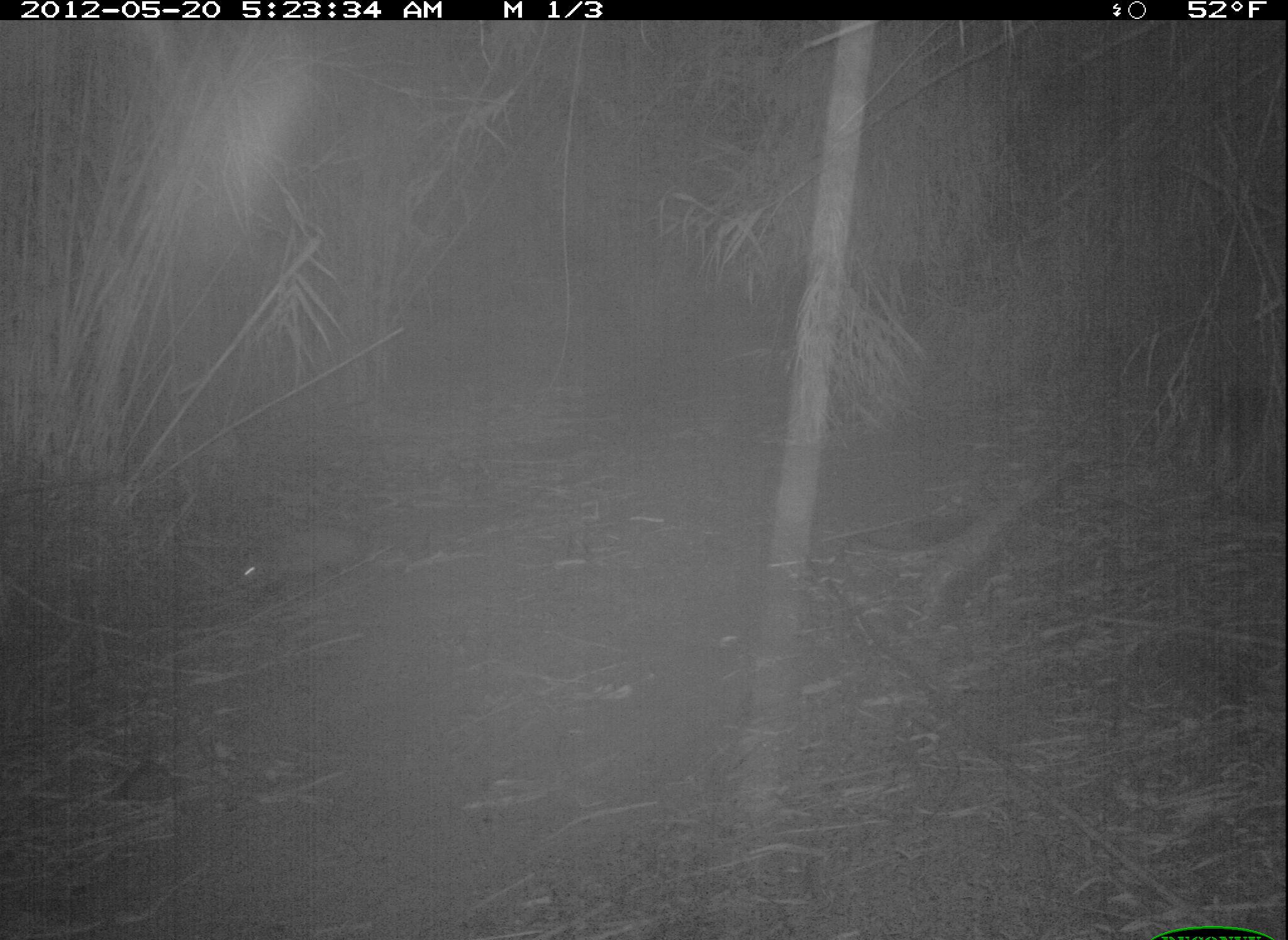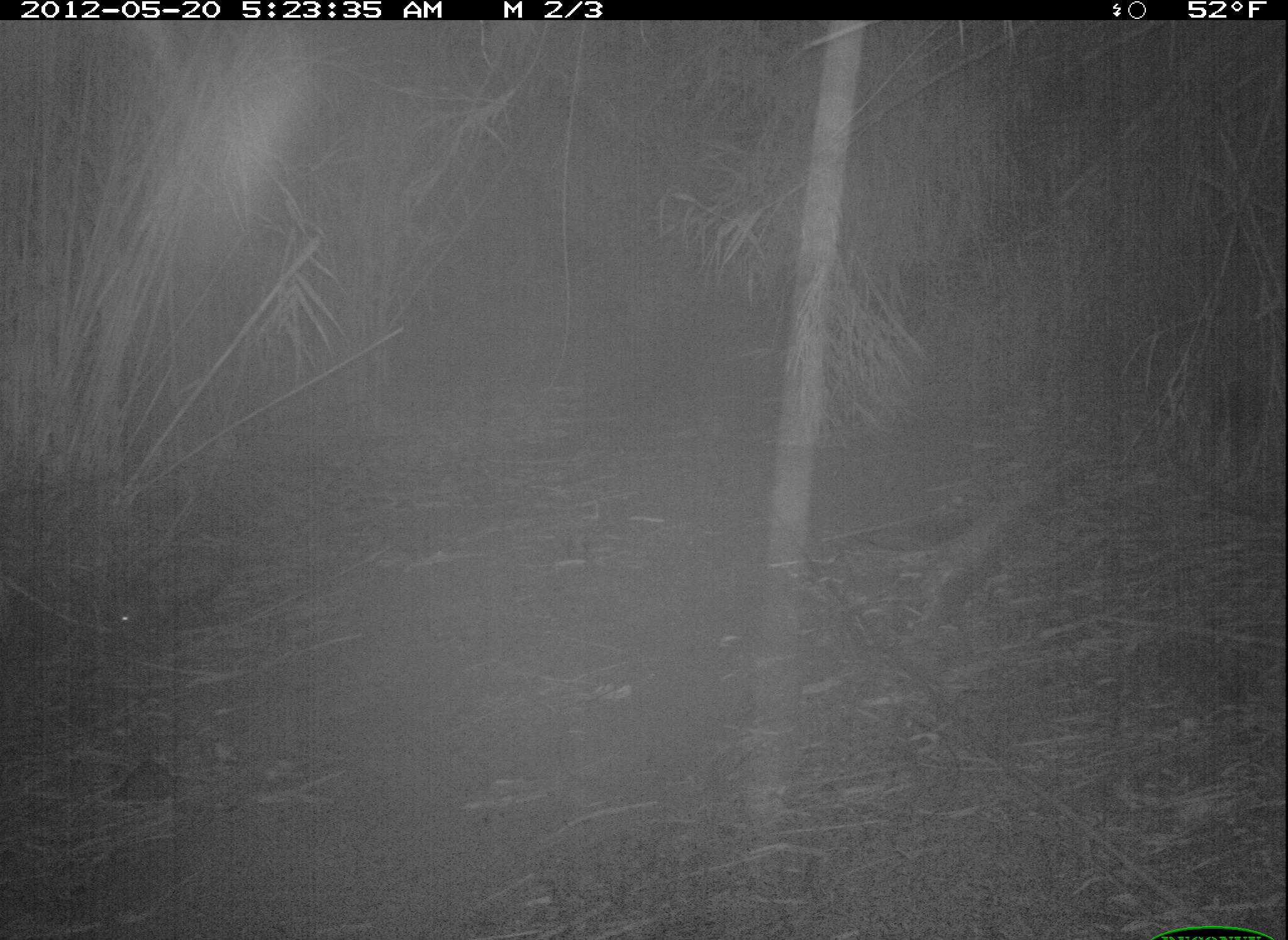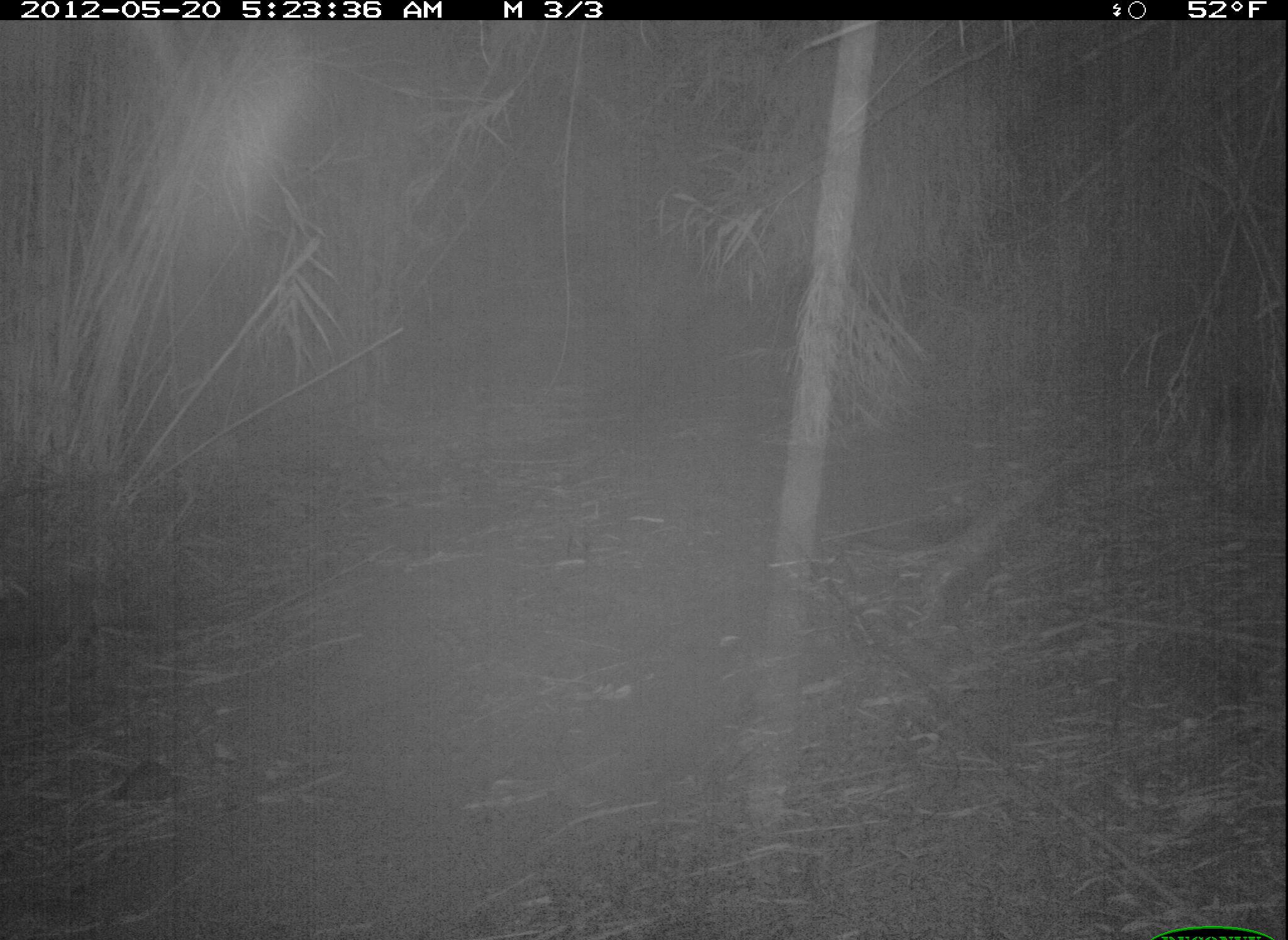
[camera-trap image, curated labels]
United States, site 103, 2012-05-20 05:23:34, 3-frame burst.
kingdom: Animalia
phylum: Chordata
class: Mammalia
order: Didelphimorphia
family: Didelphidae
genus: Didelphis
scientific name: Didelphis virginiana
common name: virginia opossum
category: opossum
Opossum (virginia opossum) (Didelphis virginiana).